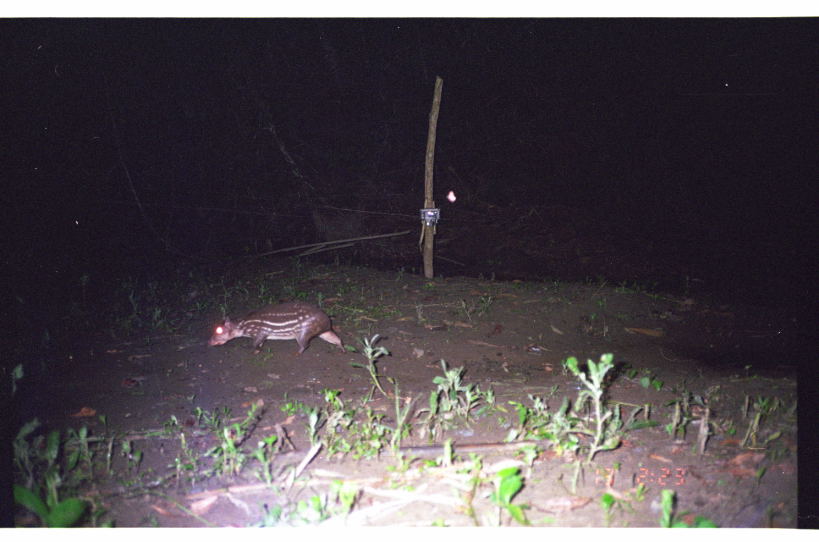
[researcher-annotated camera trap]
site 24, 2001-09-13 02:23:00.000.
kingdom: Animalia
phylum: Chordata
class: Mammalia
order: Rodentia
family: Cuniculidae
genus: Cuniculus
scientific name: Cuniculus paca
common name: spotted paca